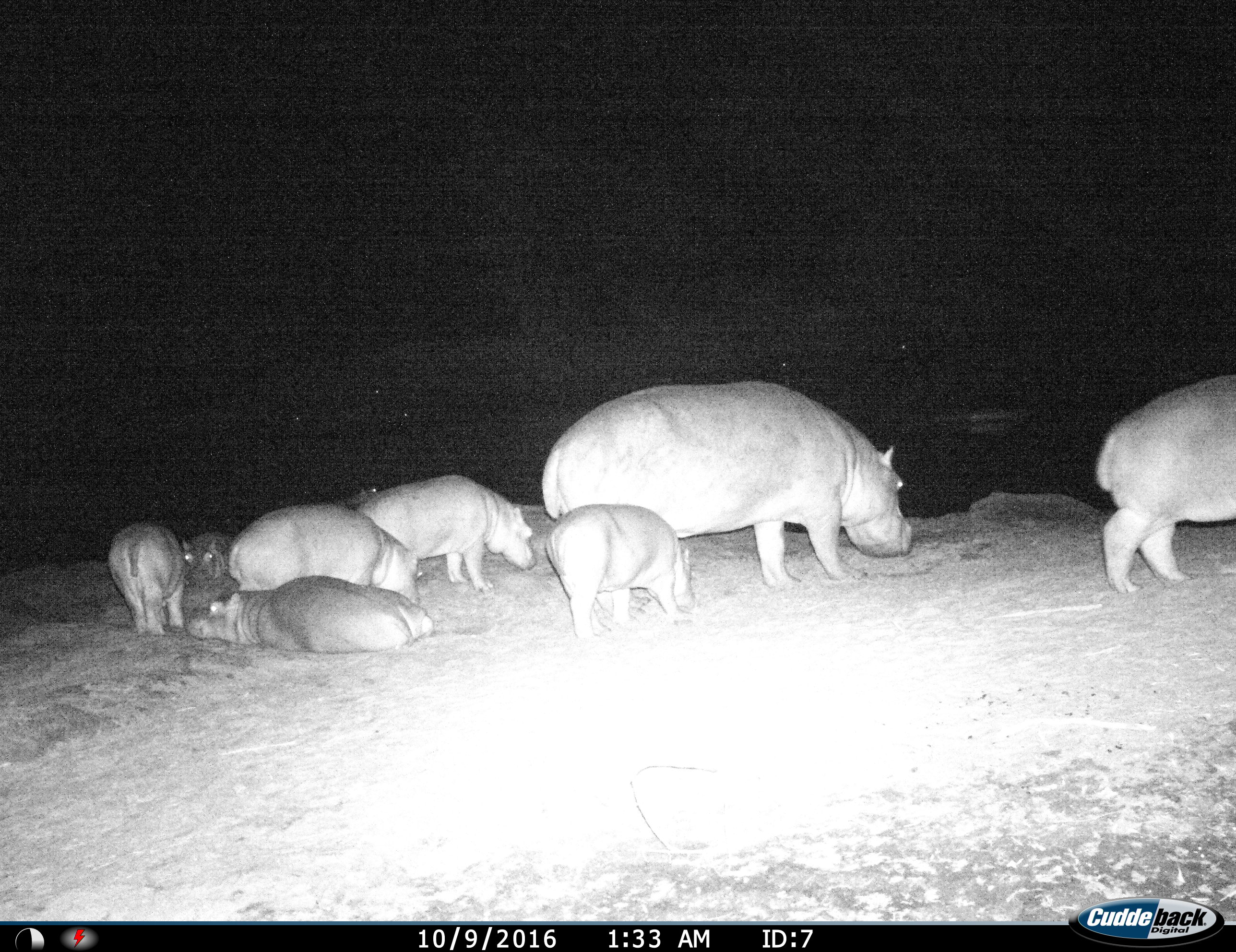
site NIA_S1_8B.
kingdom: Animalia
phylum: Chordata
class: Mammalia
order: Artiodactyla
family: Hippopotamidae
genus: Hippopotamus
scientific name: Hippopotamus amphibius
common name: hippopotamus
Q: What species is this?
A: Hippopotamus (Hippopotamus amphibius).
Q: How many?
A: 8.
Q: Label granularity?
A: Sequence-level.